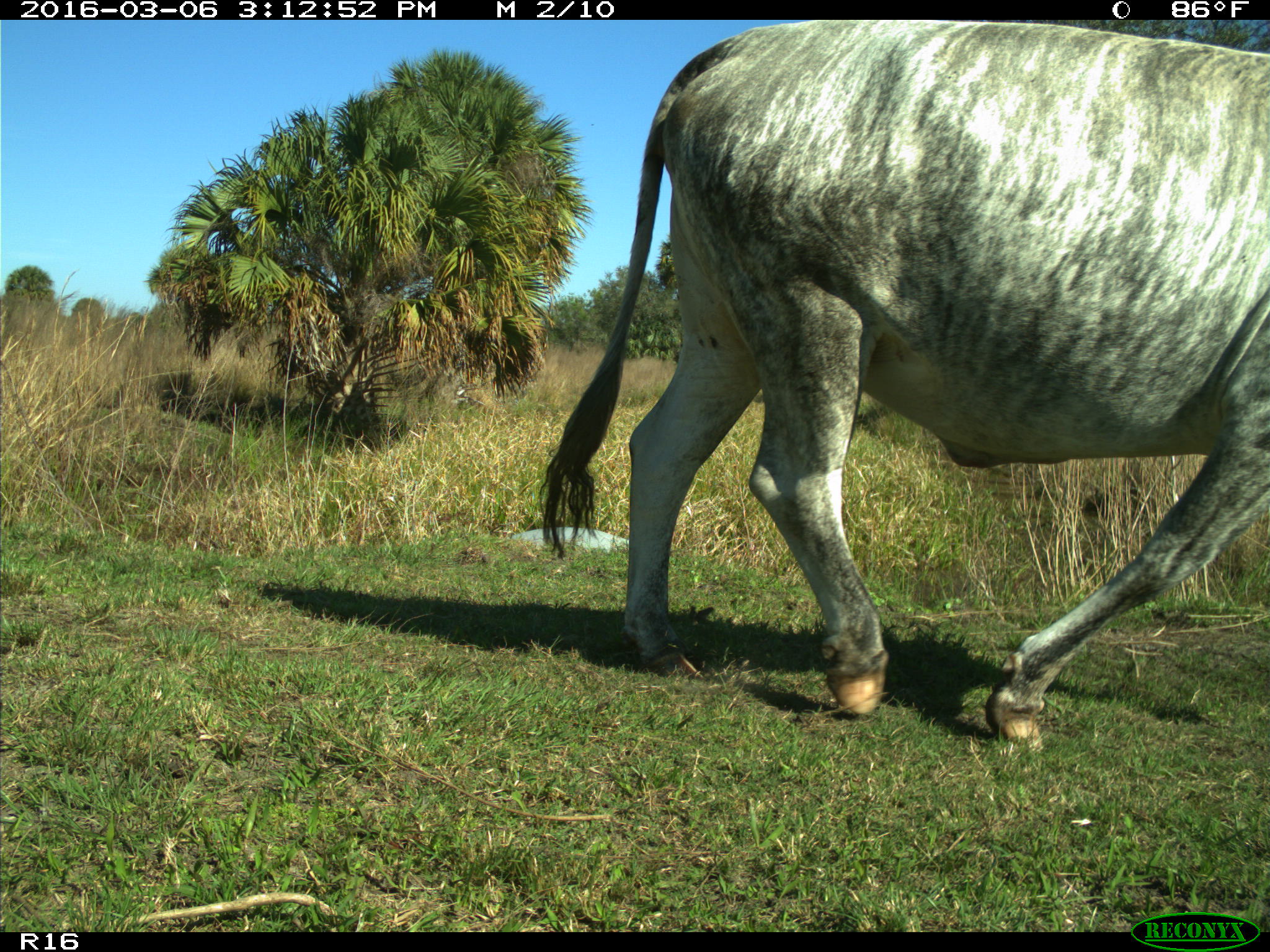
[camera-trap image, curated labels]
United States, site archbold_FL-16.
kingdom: Animalia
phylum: Chordata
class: Mammalia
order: Artiodactyla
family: Bovidae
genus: Bos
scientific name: Bos taurus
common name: domestic cow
Bos taurus (domestic cow).